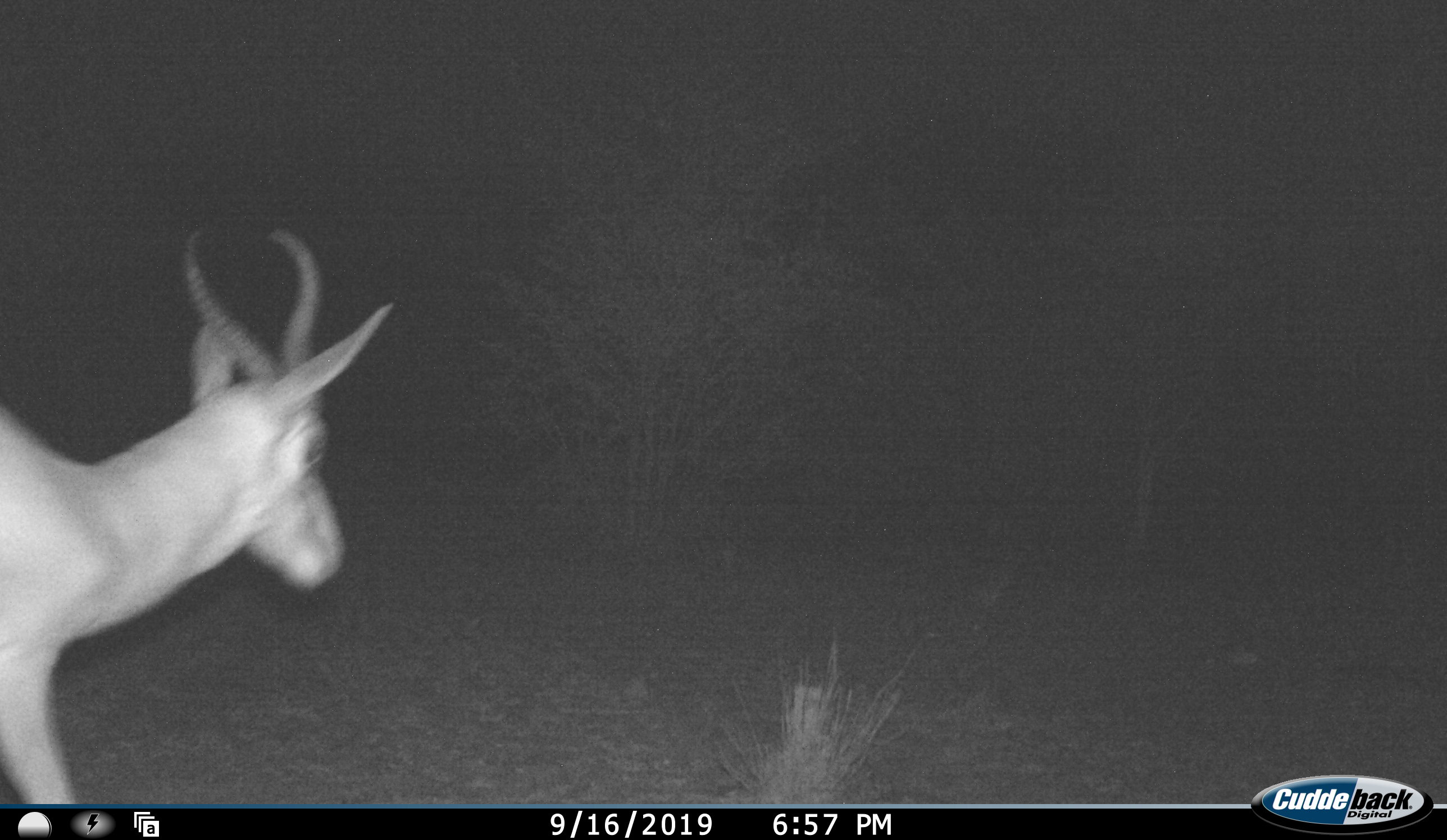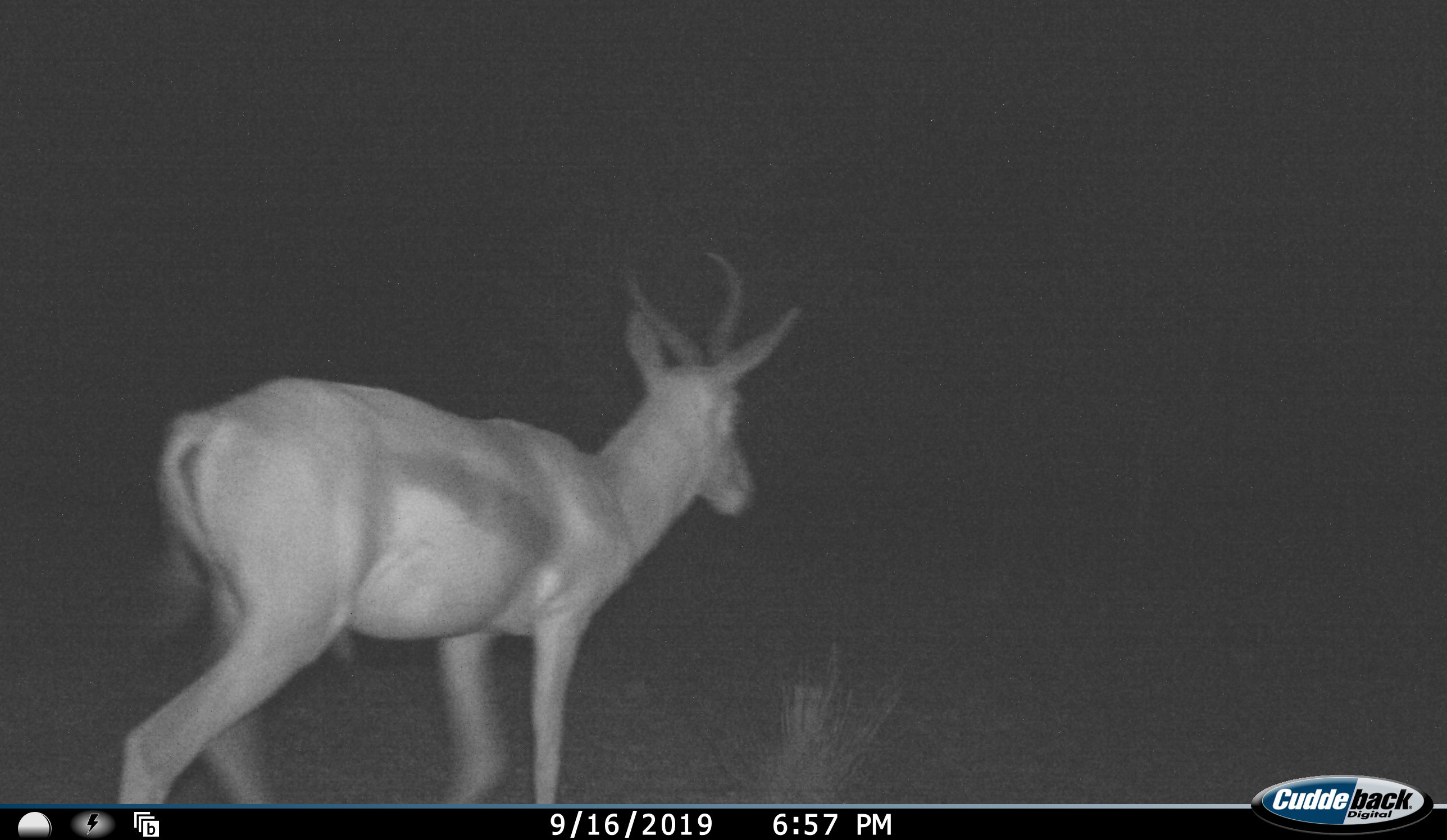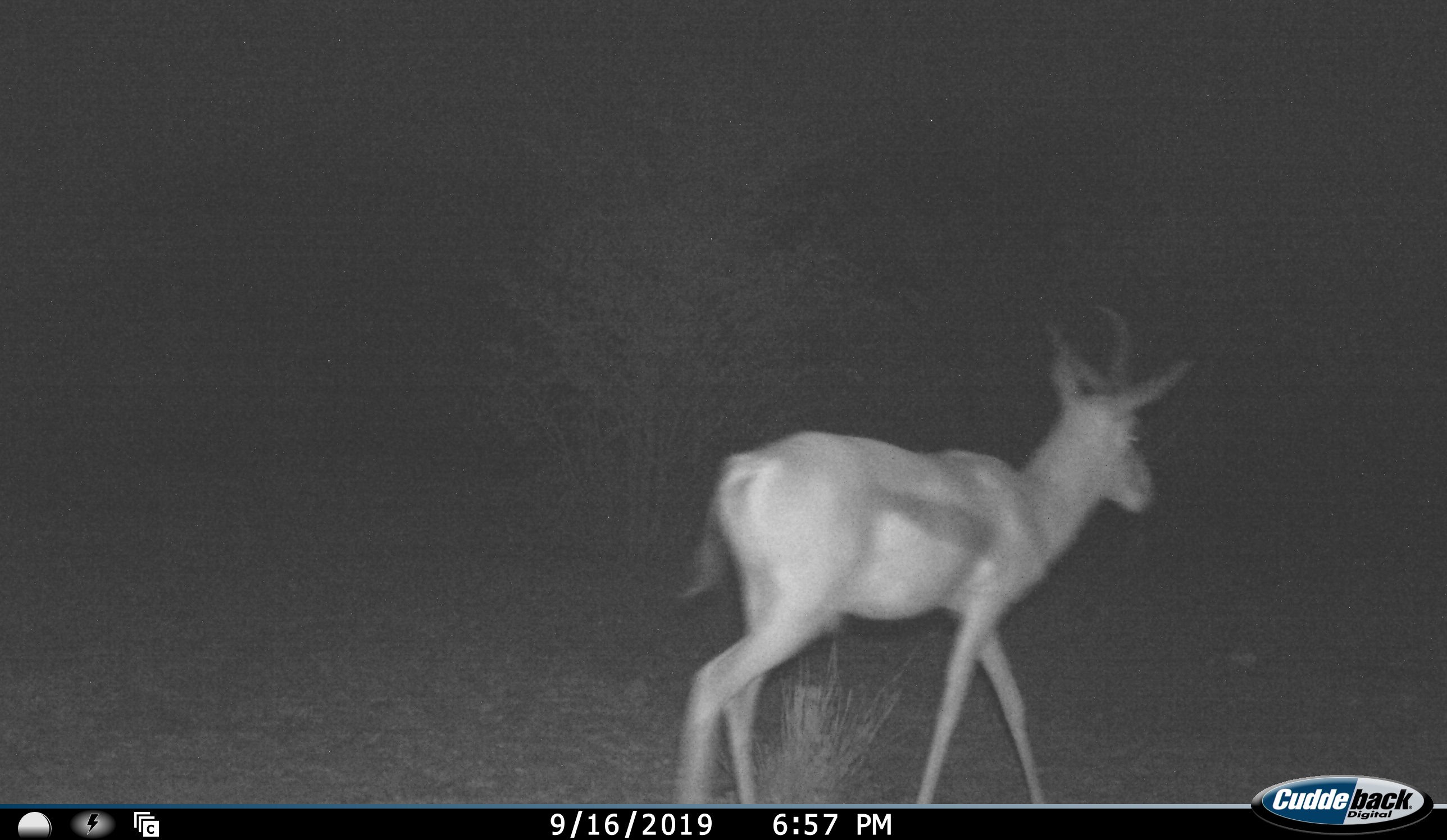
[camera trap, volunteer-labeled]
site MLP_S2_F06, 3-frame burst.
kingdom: Animalia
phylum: Chordata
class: Mammalia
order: Artiodactyla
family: Bovidae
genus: Antidorcas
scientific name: Antidorcas marsupialis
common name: springbok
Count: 1.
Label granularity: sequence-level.